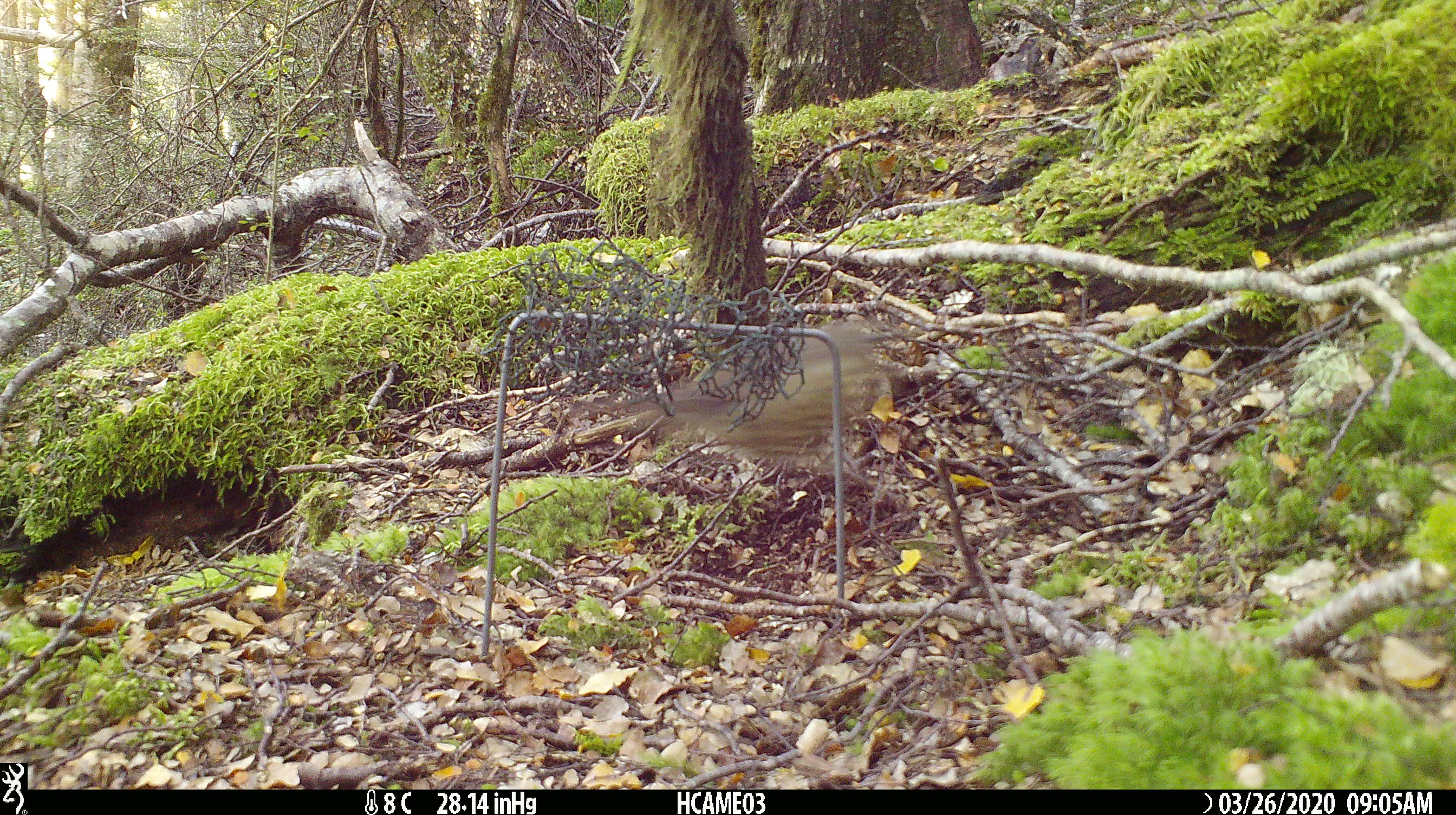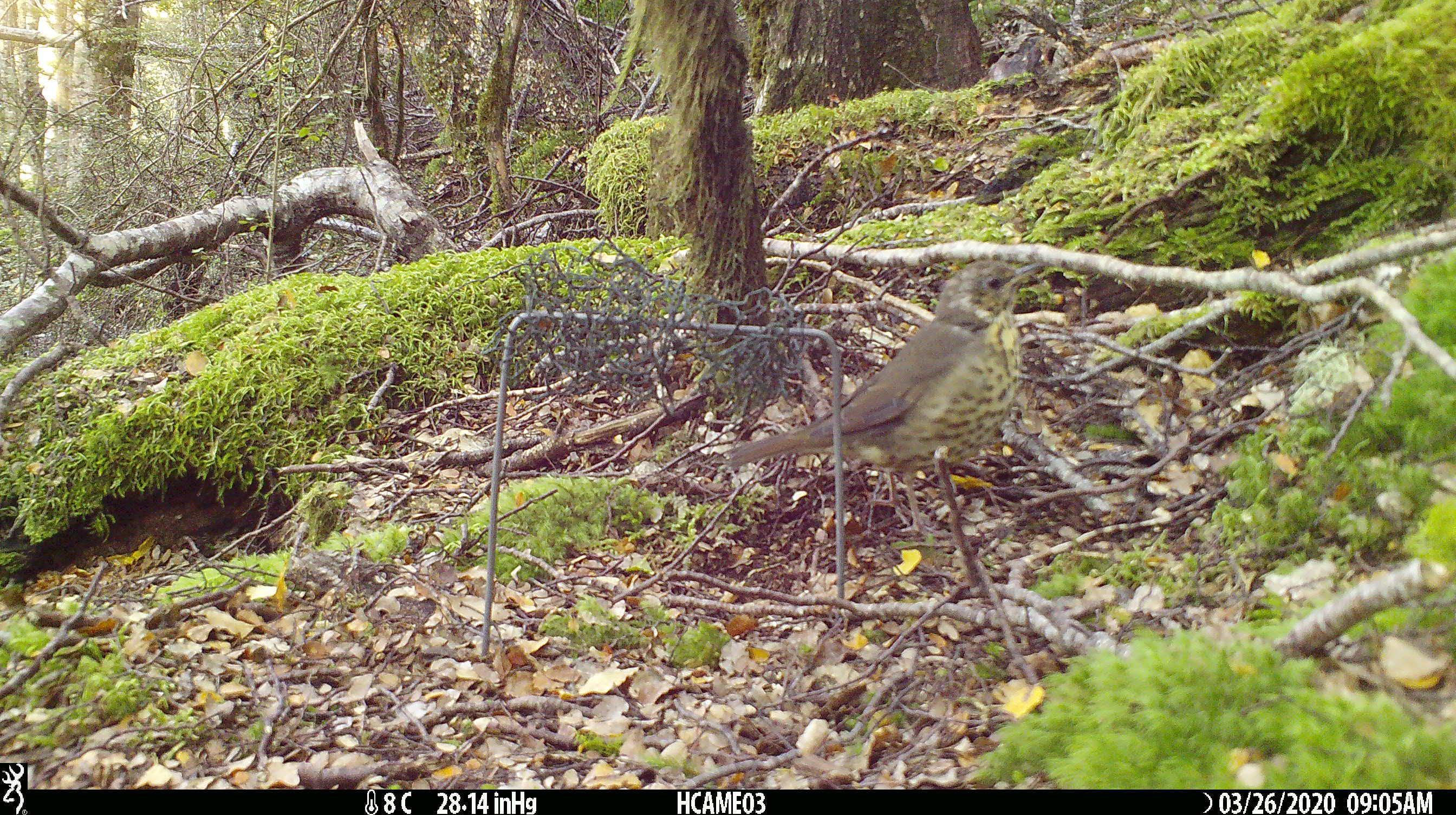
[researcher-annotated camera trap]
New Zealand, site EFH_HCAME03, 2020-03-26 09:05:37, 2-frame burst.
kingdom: Animalia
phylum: Chordata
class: Aves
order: Passeriformes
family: Turdidae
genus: Turdus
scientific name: Turdus philomelos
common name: song thrush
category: thrush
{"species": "thrush (song thrush) (Turdus philomelos)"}